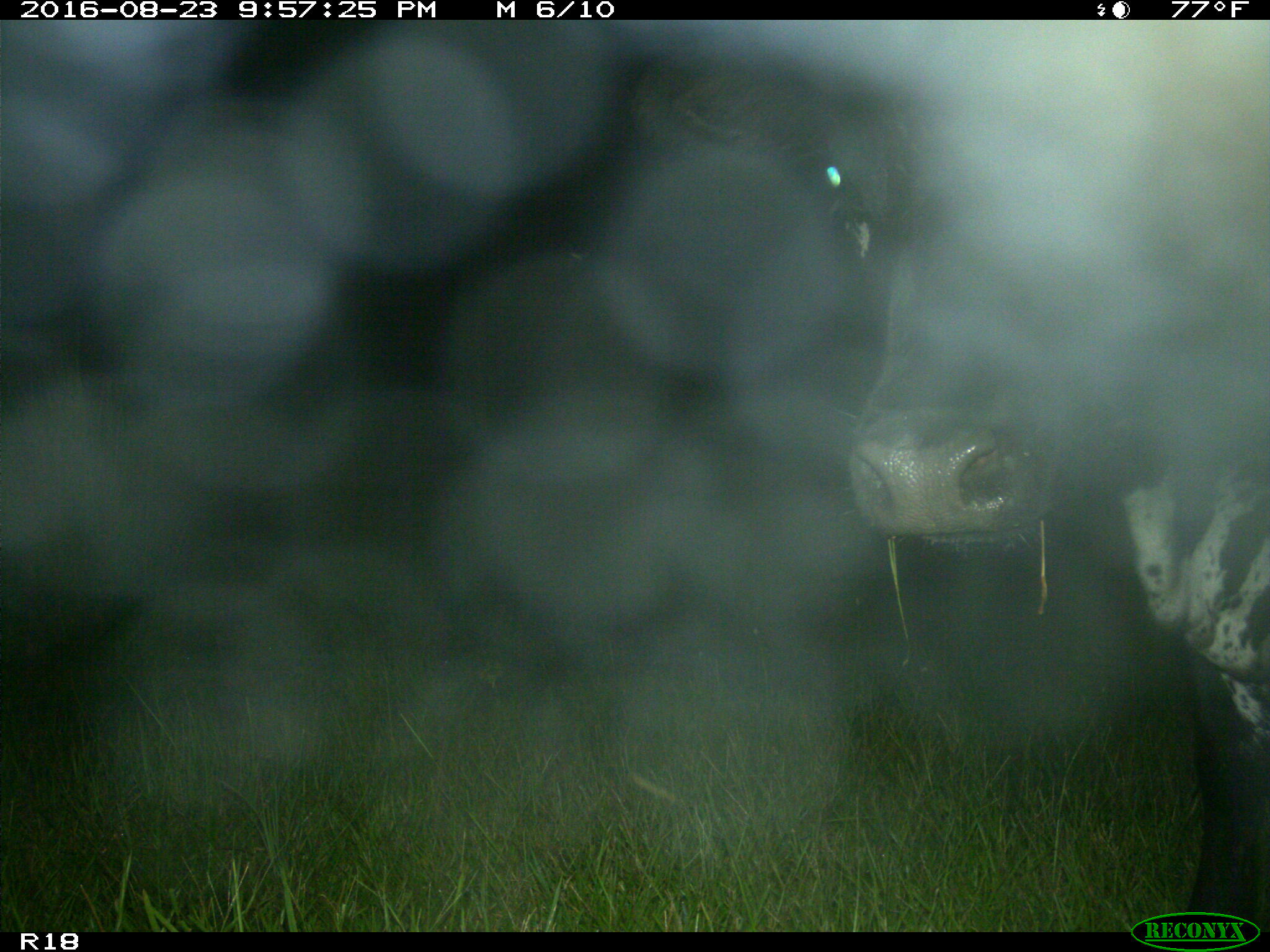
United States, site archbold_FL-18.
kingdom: Animalia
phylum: Chordata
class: Mammalia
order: Artiodactyla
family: Bovidae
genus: Bos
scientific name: Bos taurus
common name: domestic cow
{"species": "Bos taurus (domestic cow)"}